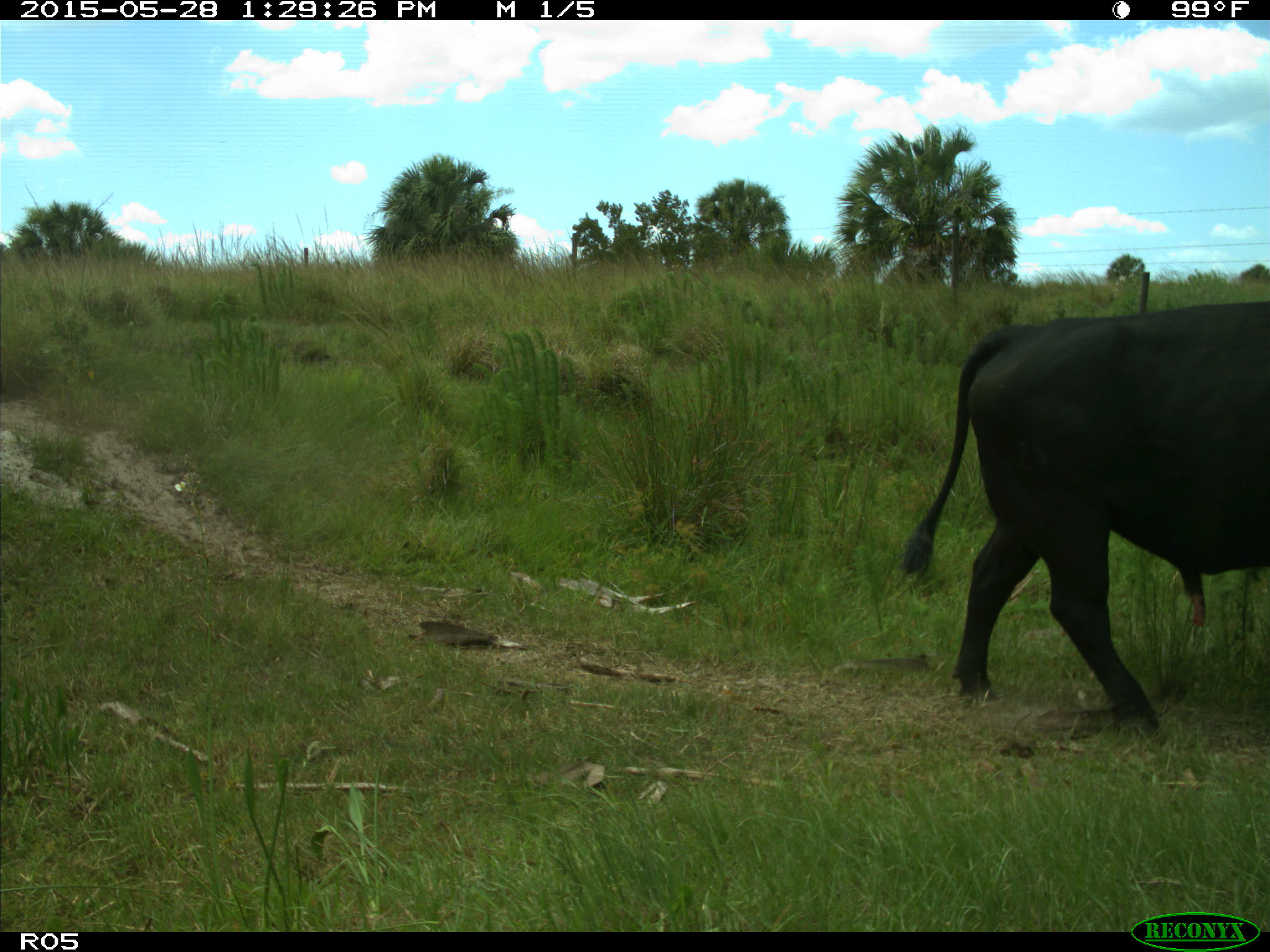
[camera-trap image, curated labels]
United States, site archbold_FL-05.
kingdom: Animalia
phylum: Chordata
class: Mammalia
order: Artiodactyla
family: Bovidae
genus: Bos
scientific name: Bos taurus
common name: domestic cow